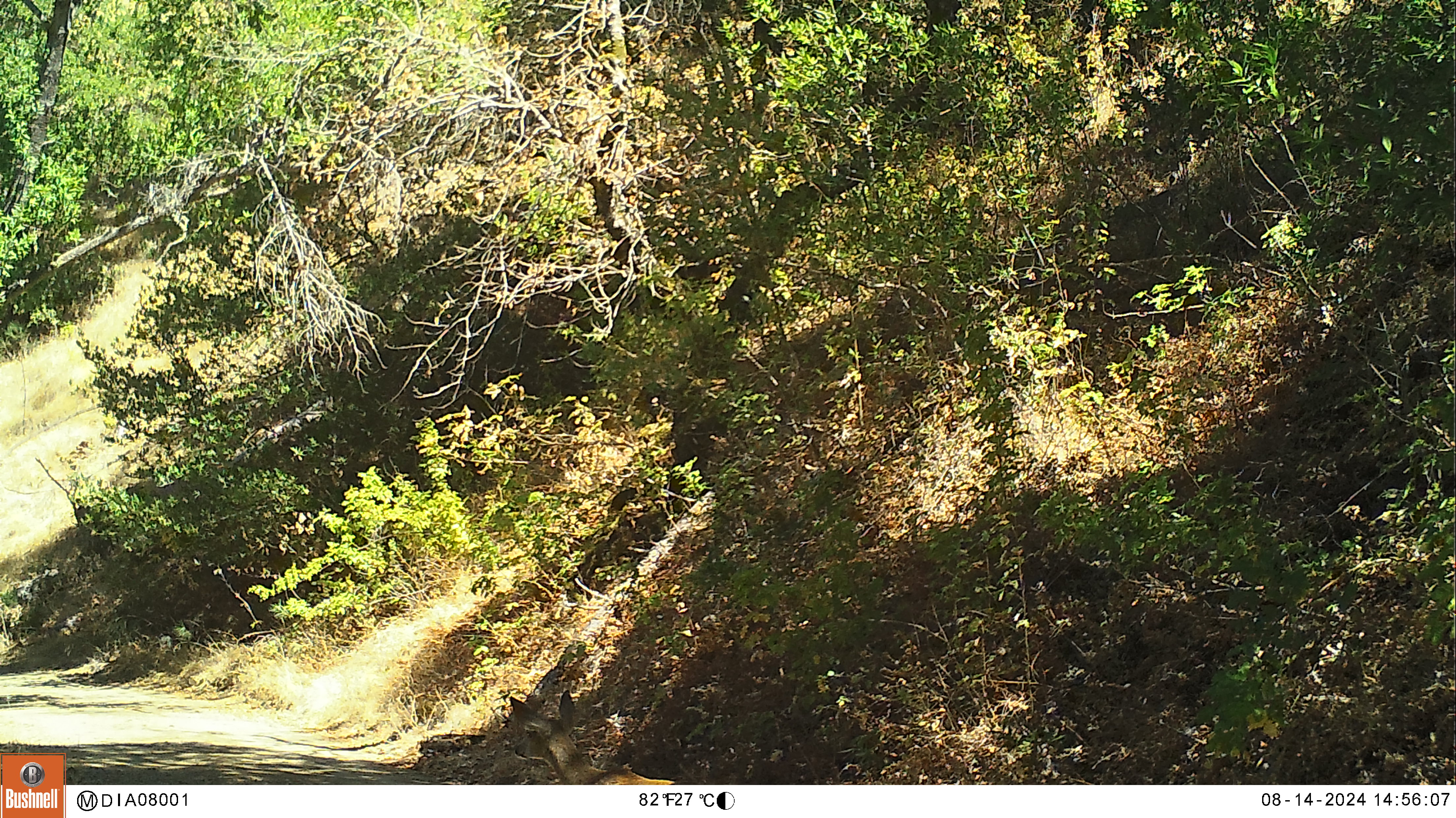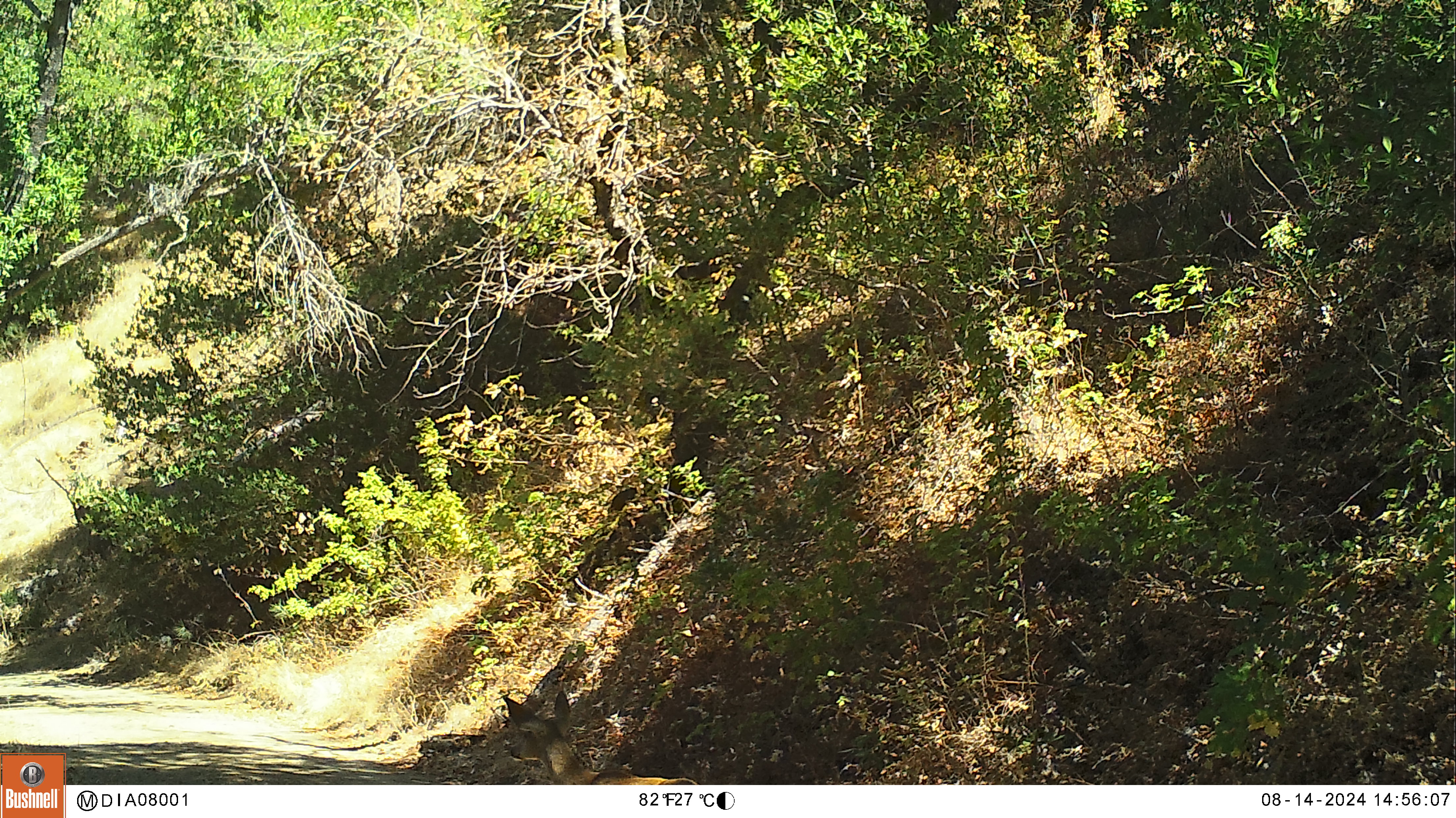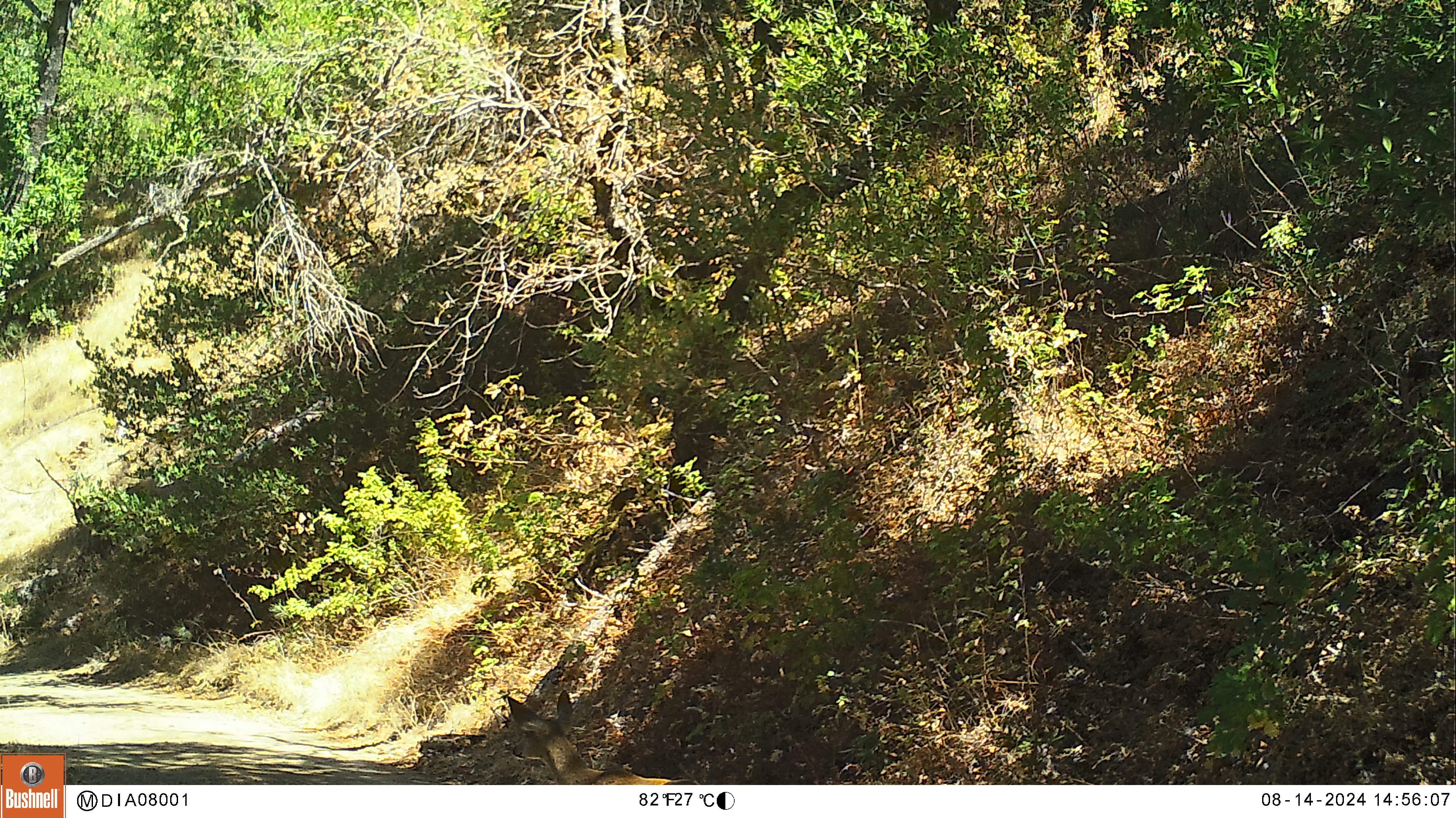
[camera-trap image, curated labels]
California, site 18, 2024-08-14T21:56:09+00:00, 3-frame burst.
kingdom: Animalia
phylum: Chordata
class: Mammalia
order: Artiodactyla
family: Cervidae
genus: Odocoileus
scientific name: Odocoileus hemionus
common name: mule deer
Mule deer (Odocoileus hemionus).